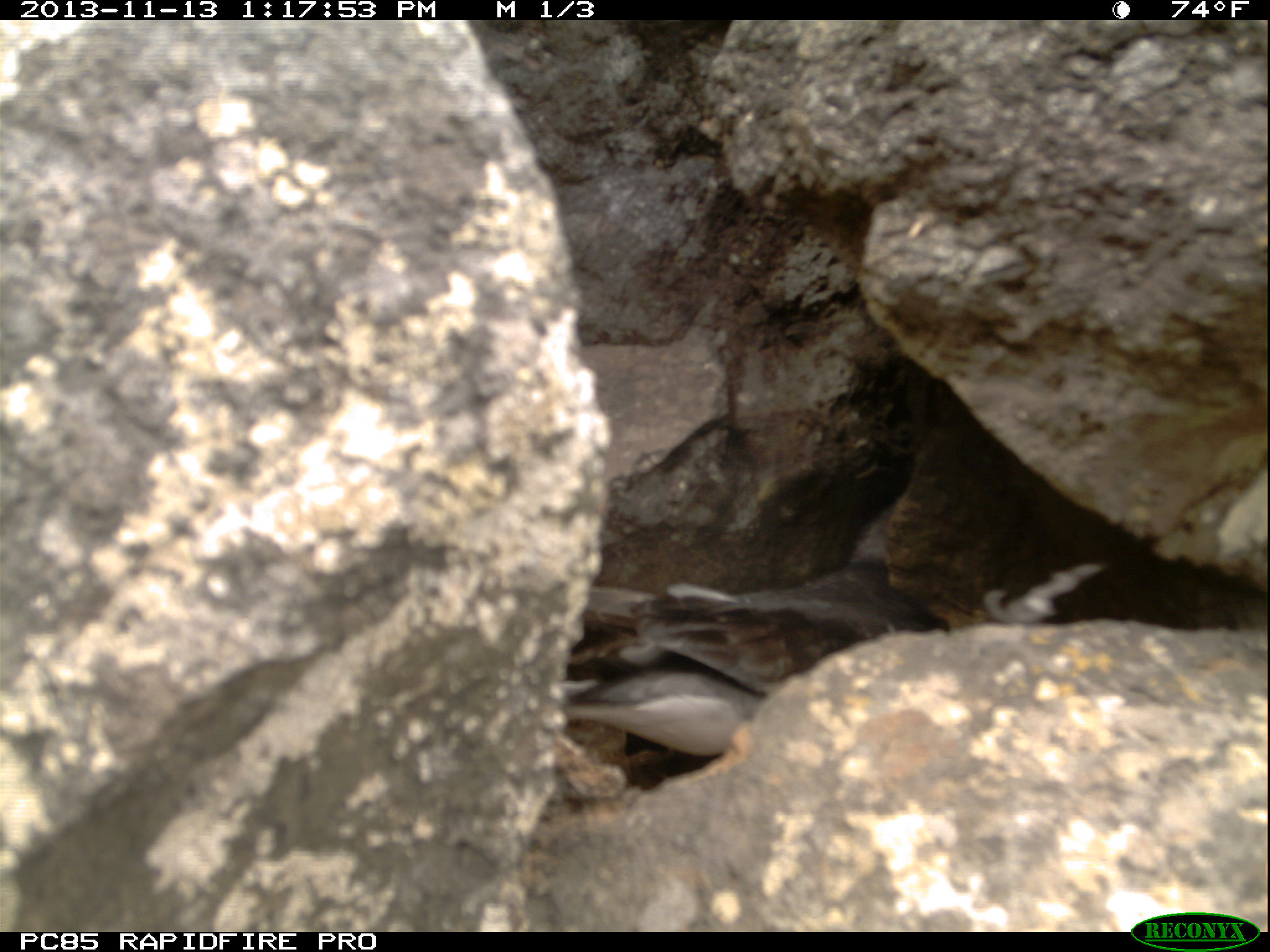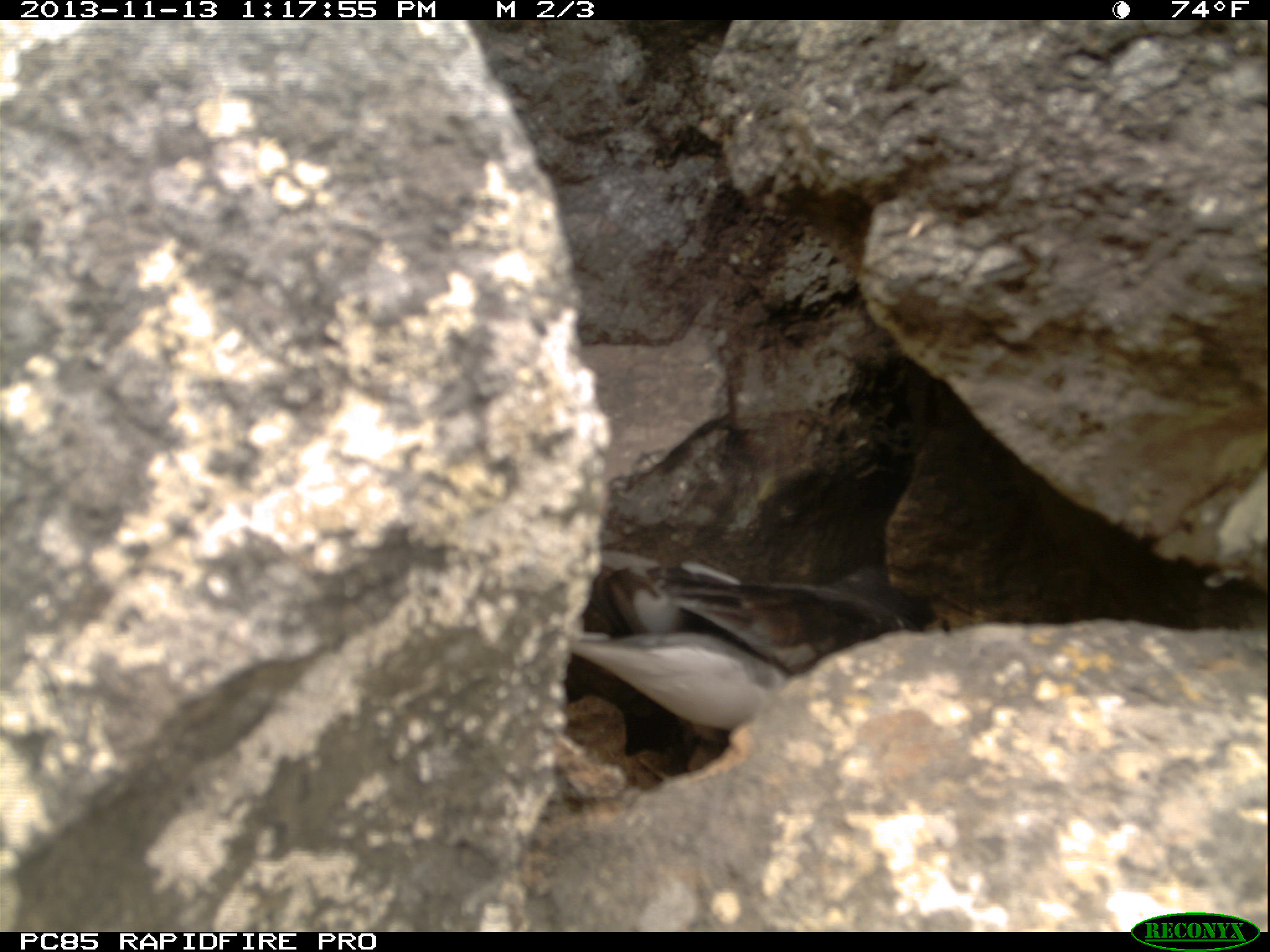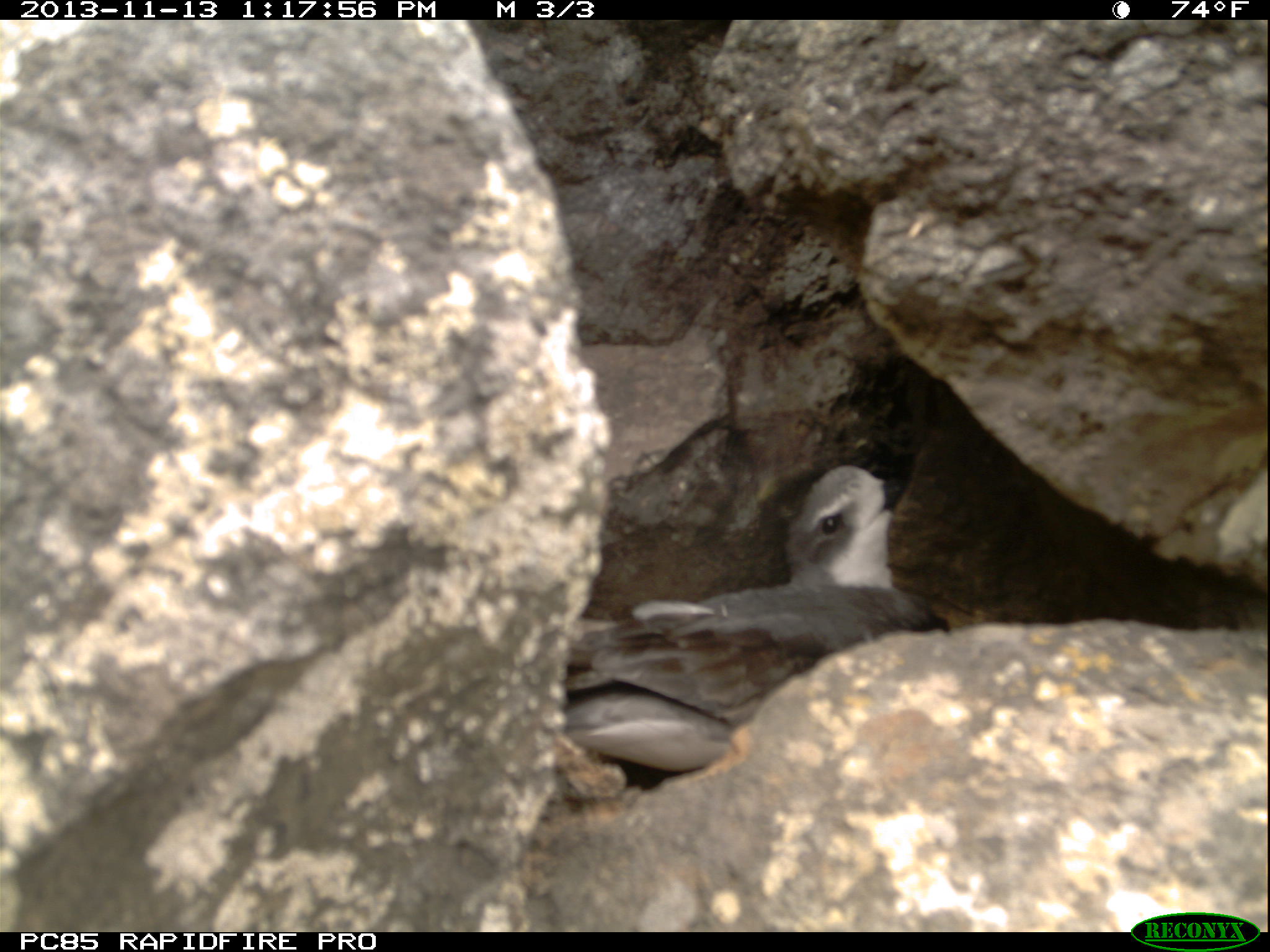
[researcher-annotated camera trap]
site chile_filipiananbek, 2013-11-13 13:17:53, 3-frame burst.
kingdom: Animalia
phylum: Chordata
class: Aves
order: Procellariiformes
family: Procellariidae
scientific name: Procellariidae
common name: petrel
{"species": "petrel (Procellariidae)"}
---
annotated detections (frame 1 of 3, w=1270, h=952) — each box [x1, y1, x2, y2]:
petrel: [536, 540, 1131, 775]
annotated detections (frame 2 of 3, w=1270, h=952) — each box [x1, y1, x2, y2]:
petrel: [553, 557, 990, 767]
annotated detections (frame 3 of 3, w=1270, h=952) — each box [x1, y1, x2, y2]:
petrel: [544, 460, 948, 796]